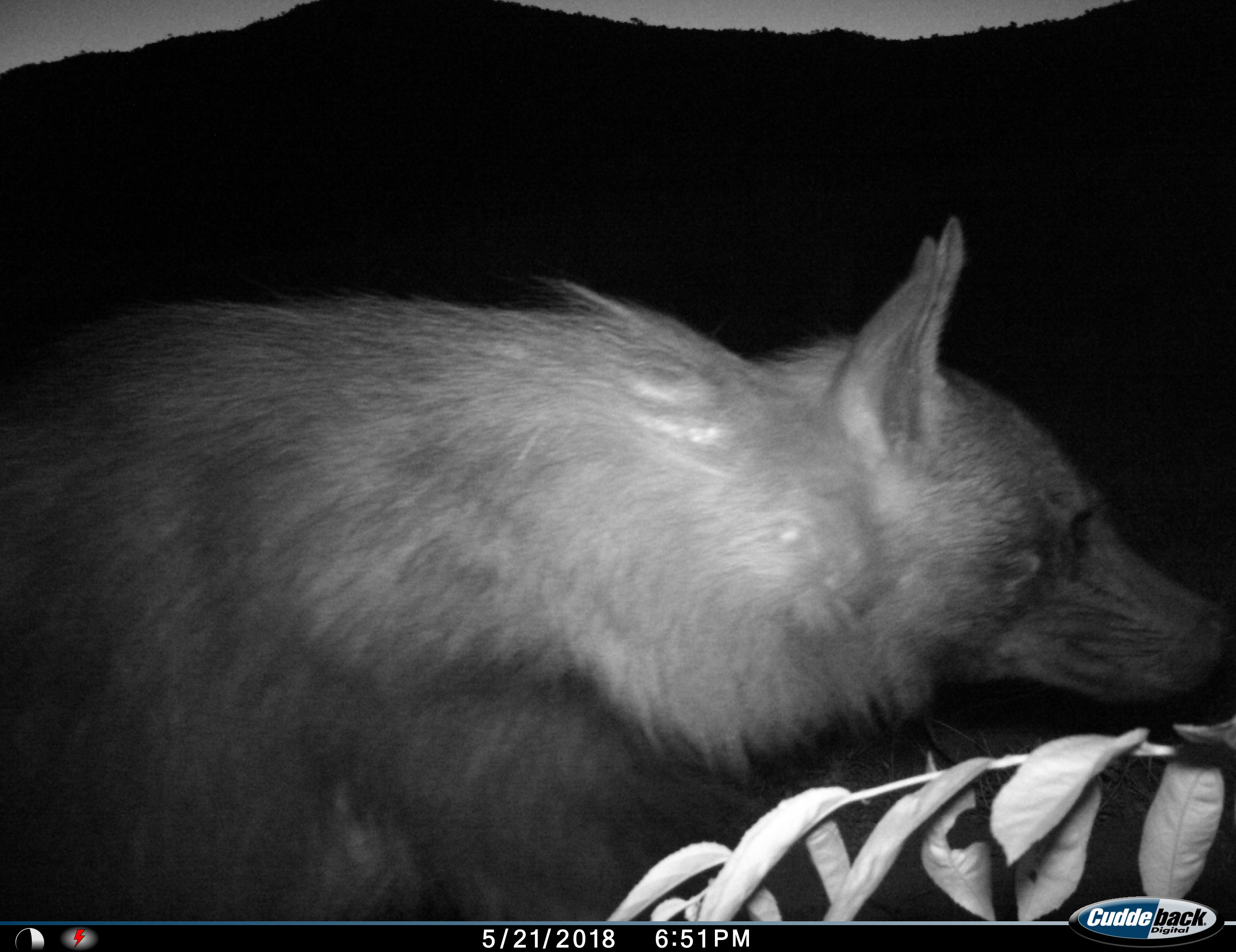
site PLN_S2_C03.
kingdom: Animalia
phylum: Chordata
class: Mammalia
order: Carnivora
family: Hyaenidae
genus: Parahyaena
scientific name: Parahyaena brunnea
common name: brown hyena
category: hyenabrown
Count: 1.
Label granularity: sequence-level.